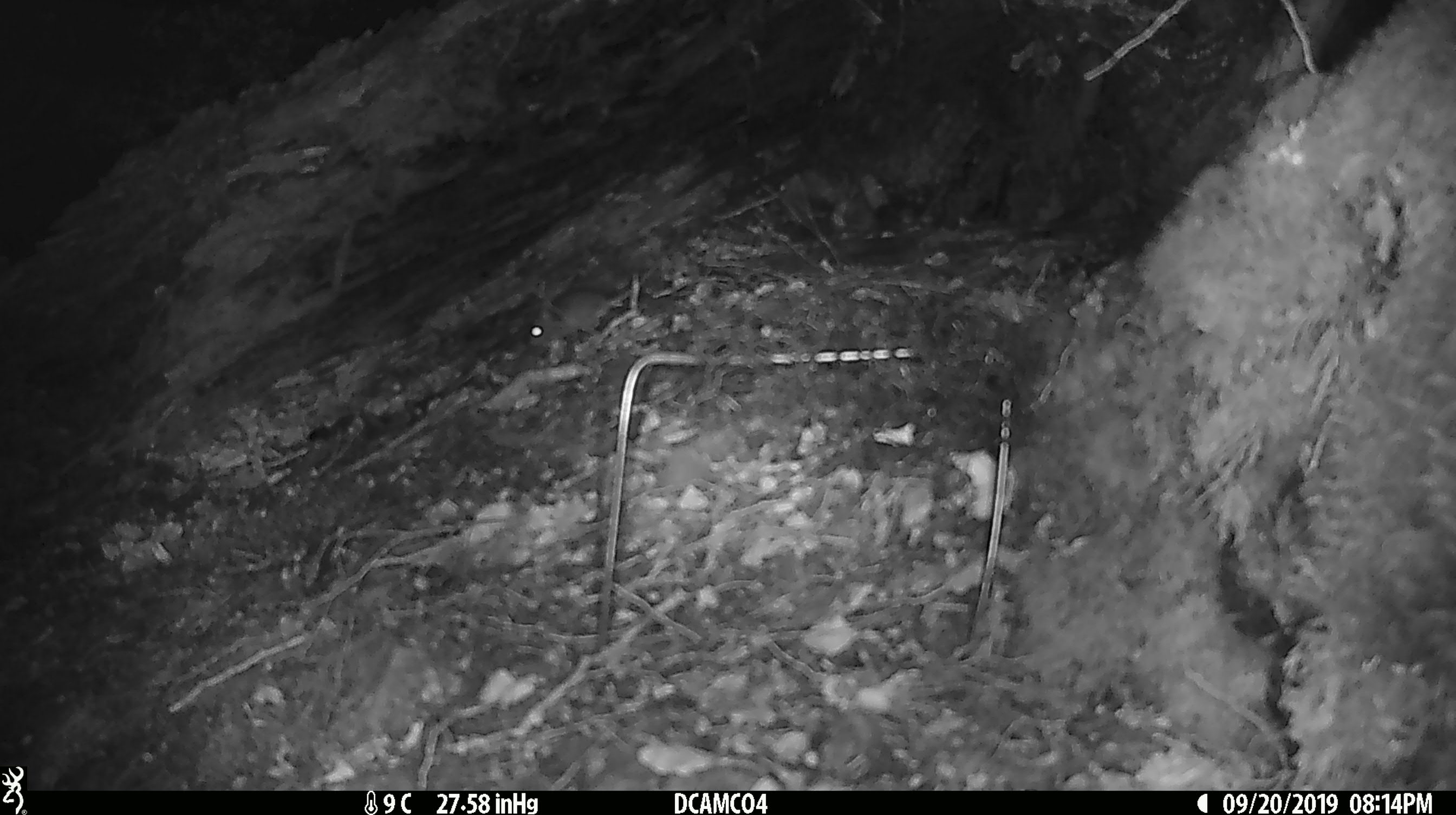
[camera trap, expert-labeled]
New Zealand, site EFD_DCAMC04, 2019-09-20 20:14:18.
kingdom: Animalia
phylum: Chordata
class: Mammalia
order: Rodentia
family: Muridae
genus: Mus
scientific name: Mus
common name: mouse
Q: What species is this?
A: Mouse (Mus).